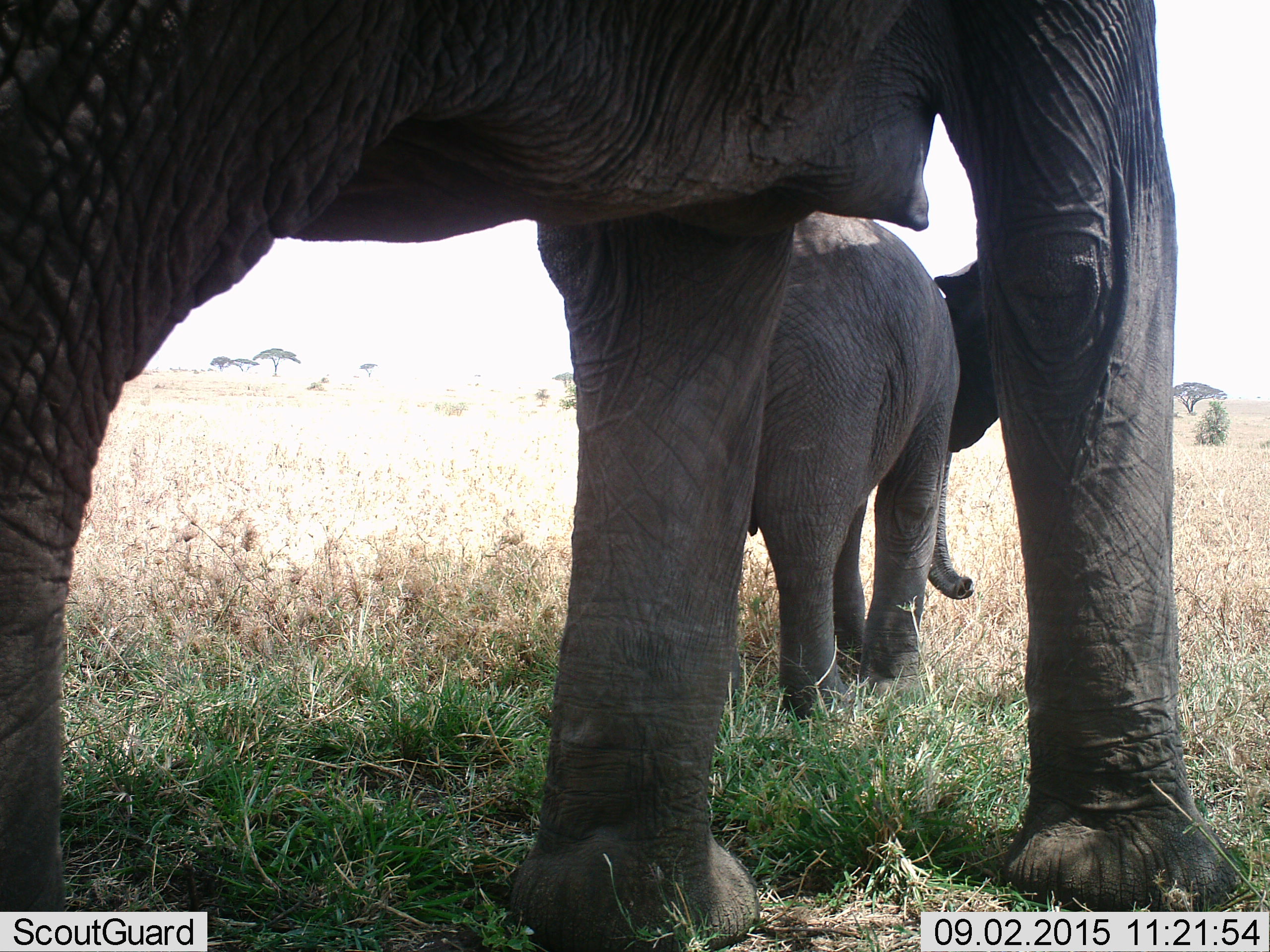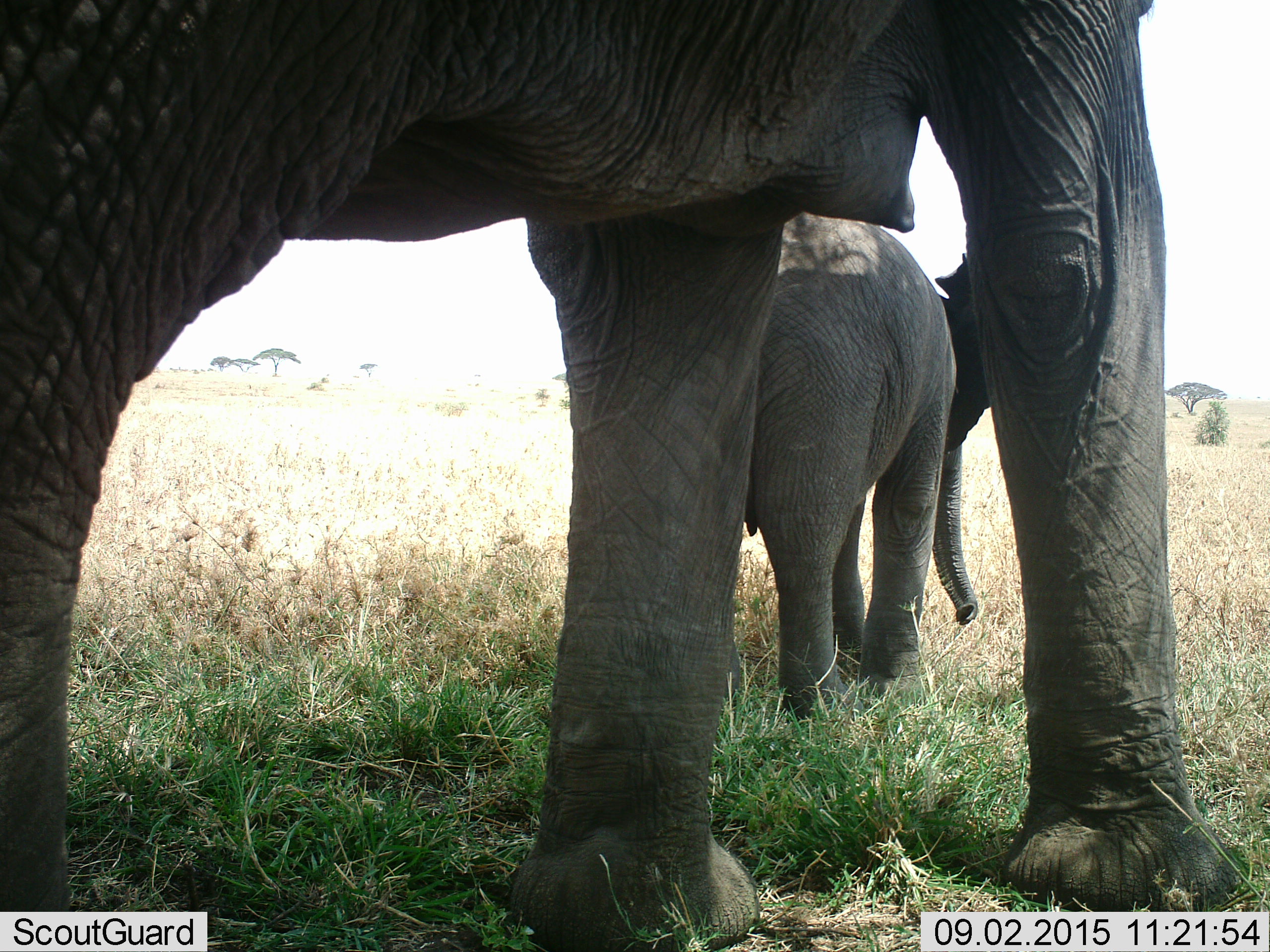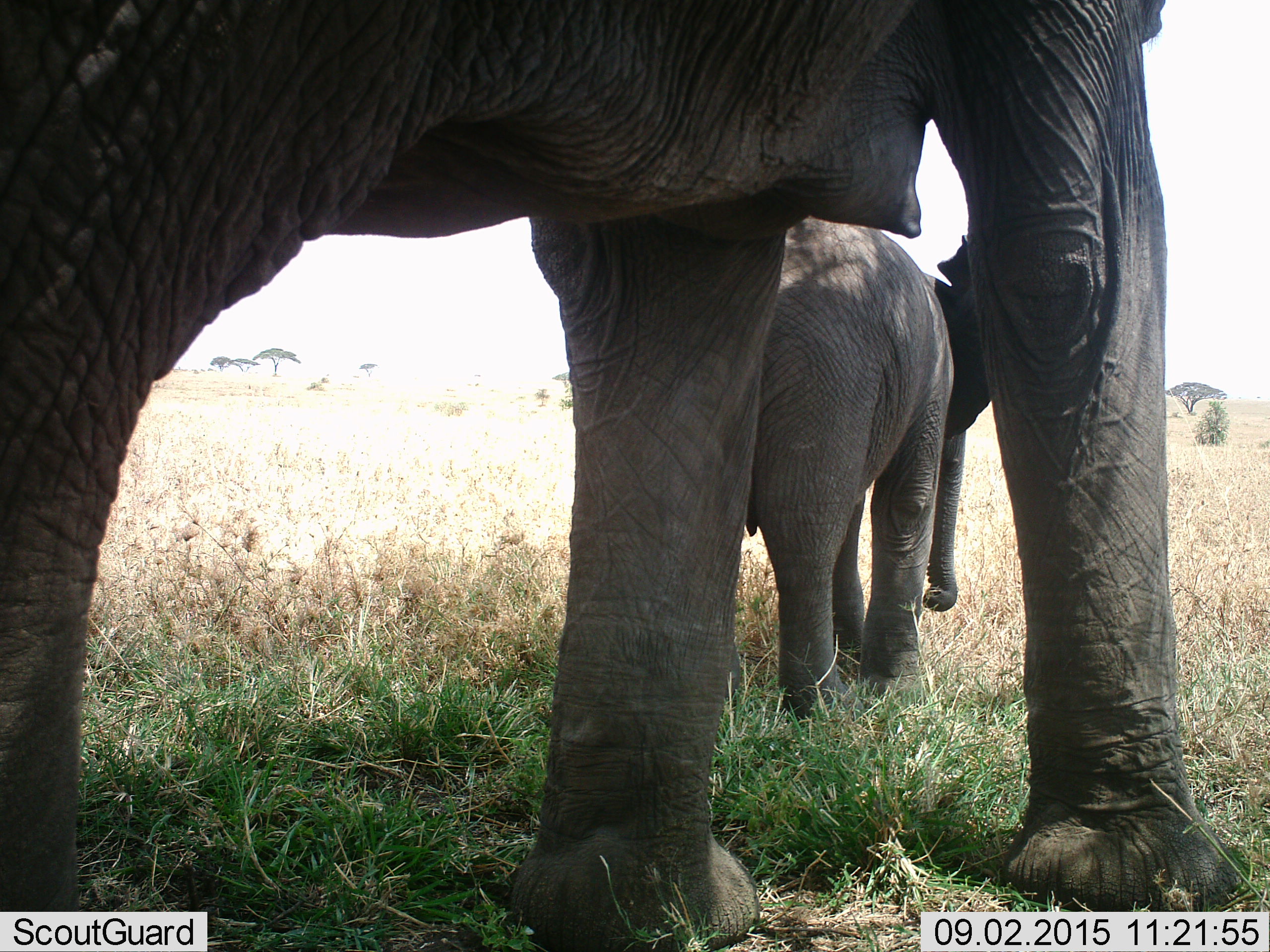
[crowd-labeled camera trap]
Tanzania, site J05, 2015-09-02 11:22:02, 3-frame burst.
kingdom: Animalia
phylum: Chordata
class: Mammalia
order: Proboscidea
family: Elephantidae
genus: Loxodonta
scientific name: Loxodonta africana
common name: african bush elephant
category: elephant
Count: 2.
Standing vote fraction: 90%.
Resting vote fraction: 0%.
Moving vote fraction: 20%.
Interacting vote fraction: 0%.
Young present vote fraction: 100%.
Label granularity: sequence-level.